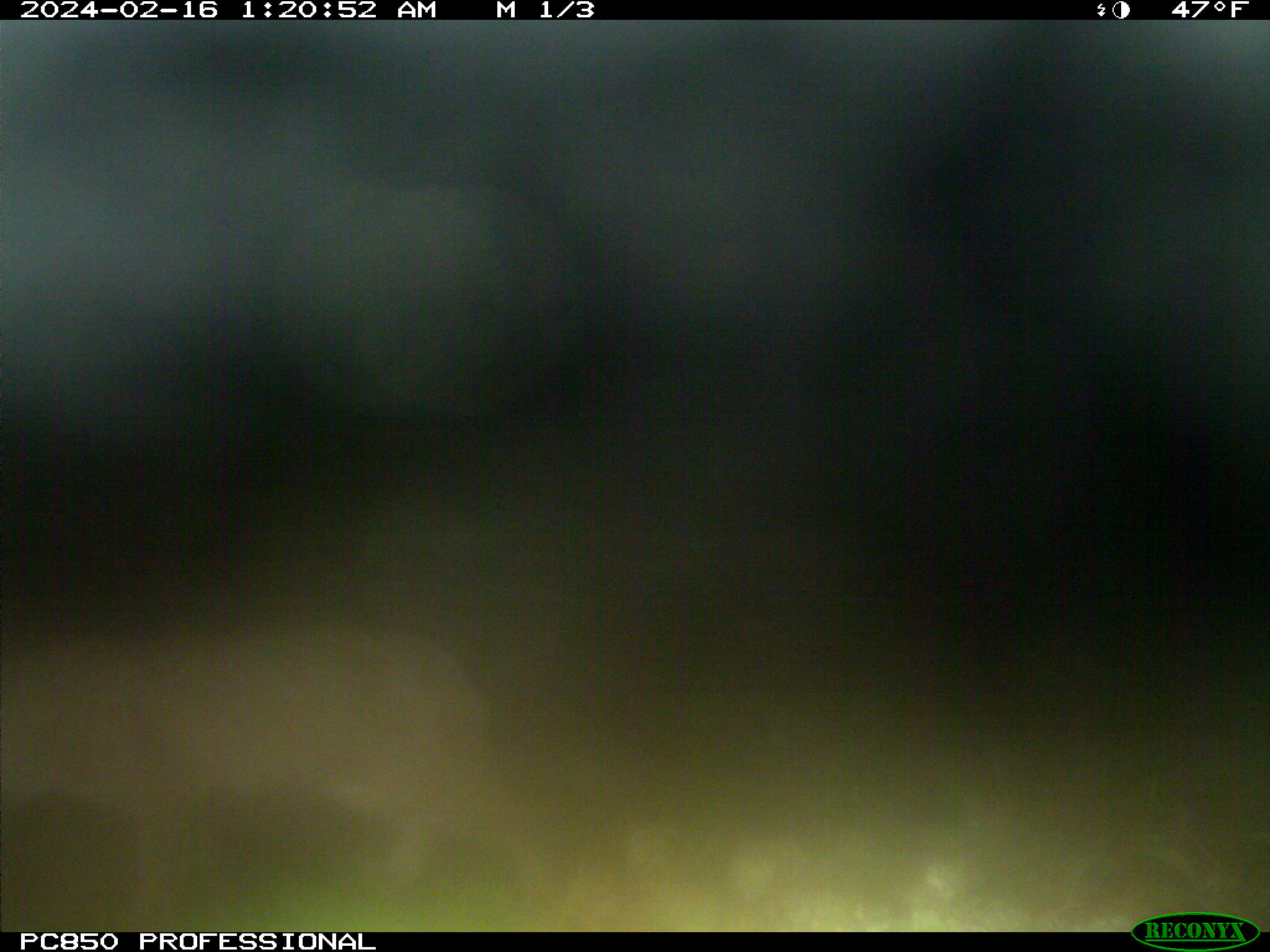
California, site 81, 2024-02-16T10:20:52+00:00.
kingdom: Animalia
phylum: Chordata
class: Mammalia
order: Carnivora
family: Felidae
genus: Lynx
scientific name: Lynx rufus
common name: bobcat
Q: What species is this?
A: Bobcat (Lynx rufus).